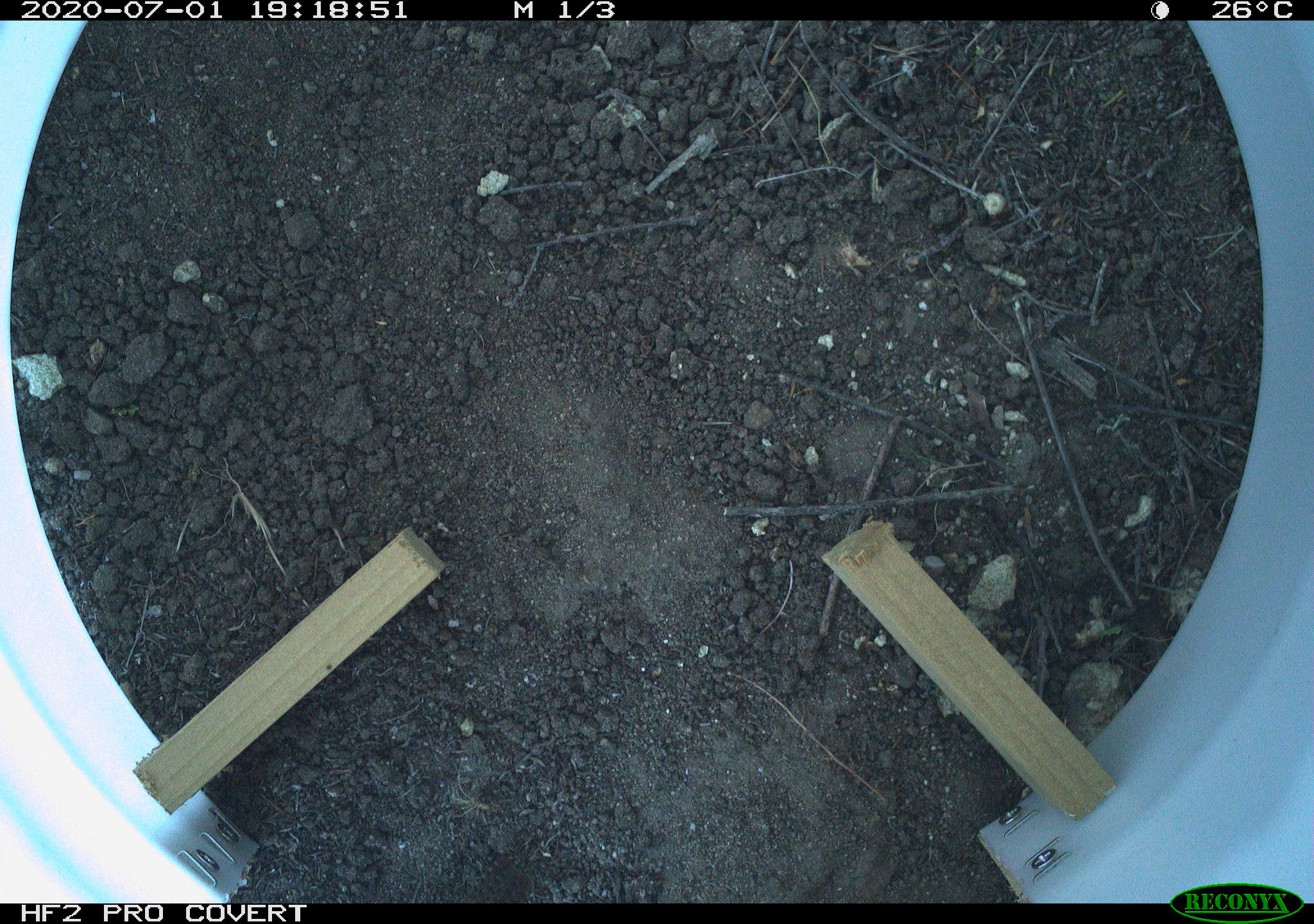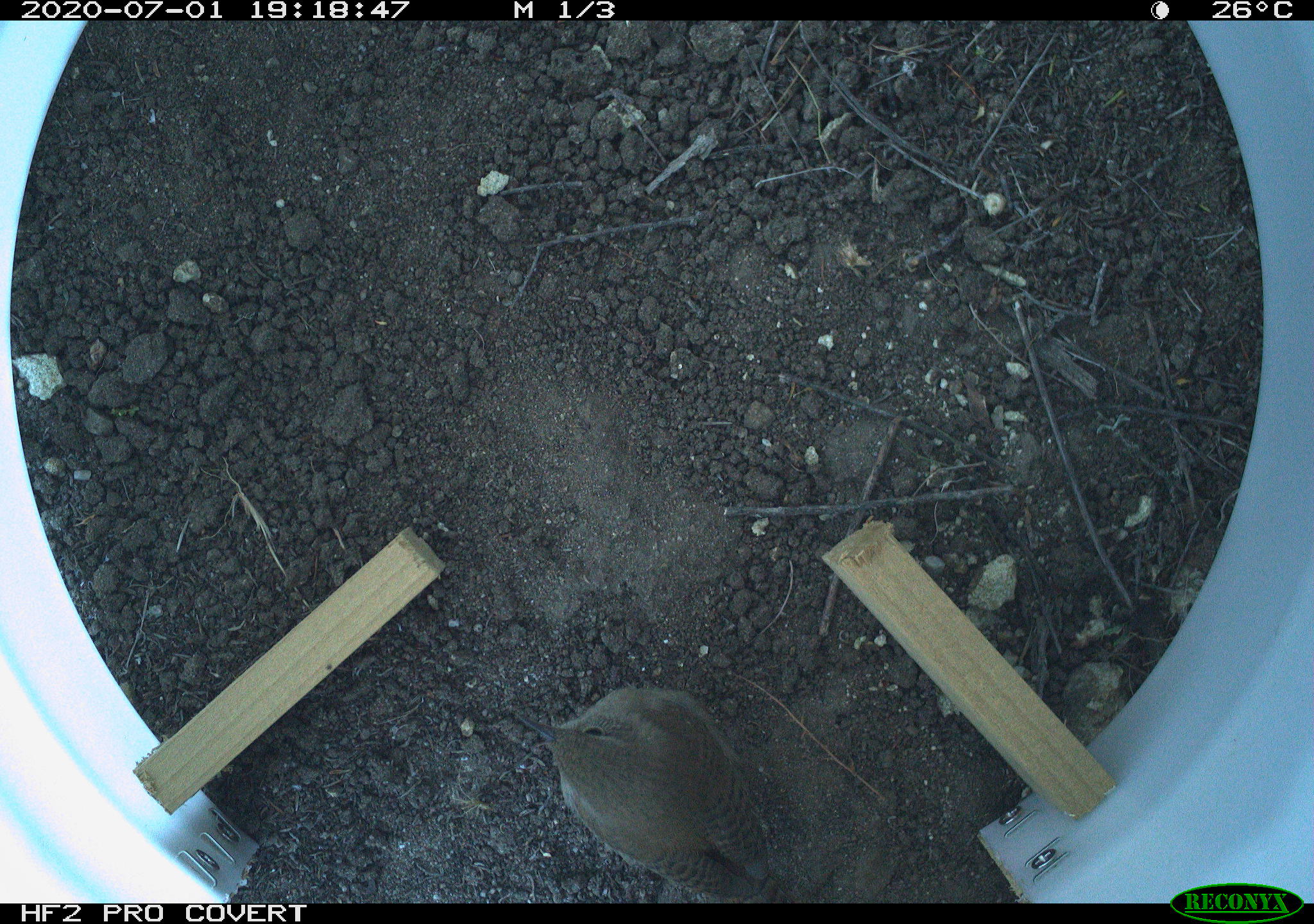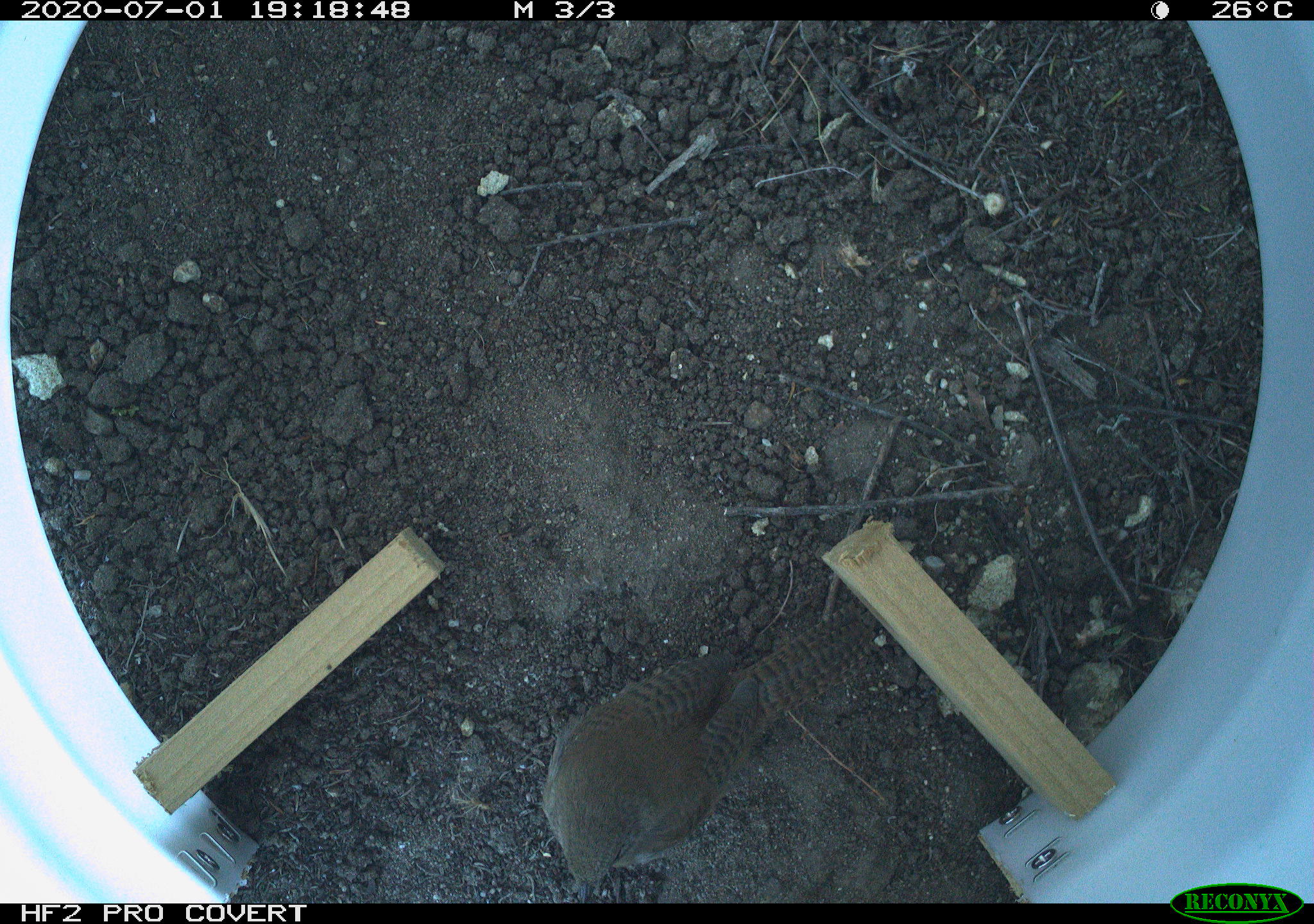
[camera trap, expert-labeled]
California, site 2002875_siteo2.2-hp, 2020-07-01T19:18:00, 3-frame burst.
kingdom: Animalia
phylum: Chordata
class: Aves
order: Passeriformes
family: Troglodytidae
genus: Troglodytes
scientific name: Troglodytes aedon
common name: house wren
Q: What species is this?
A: House wren (Troglodytes aedon).